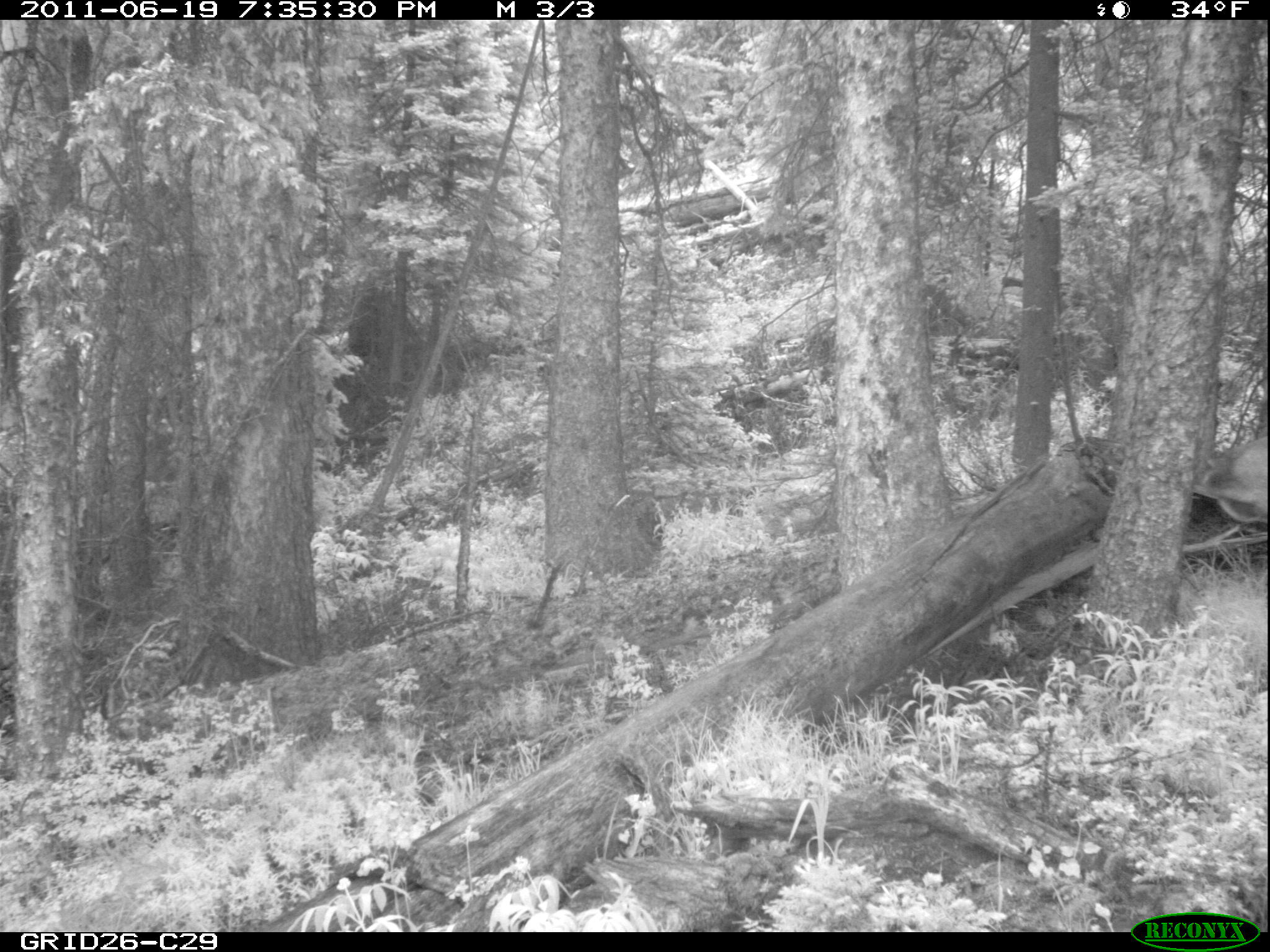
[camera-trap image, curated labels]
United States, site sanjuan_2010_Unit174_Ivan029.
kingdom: Animalia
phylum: Chordata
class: Mammalia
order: Artiodactyla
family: Cervidae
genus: Cervus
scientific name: Cervus elaphus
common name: red deer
Cervus elaphus (red deer).